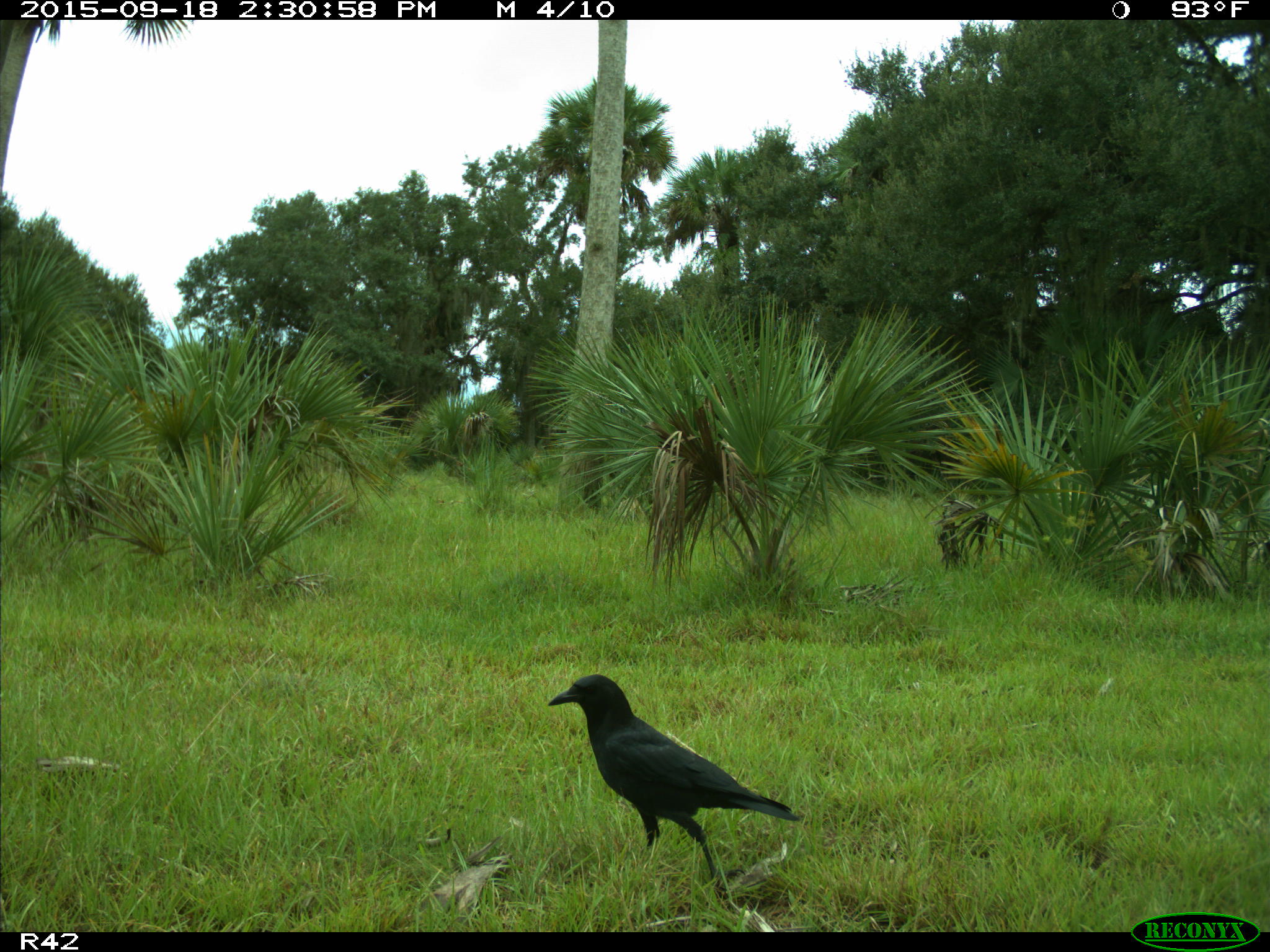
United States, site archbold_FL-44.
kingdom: Animalia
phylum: Chordata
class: Aves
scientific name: Aves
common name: birds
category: unidentified bird